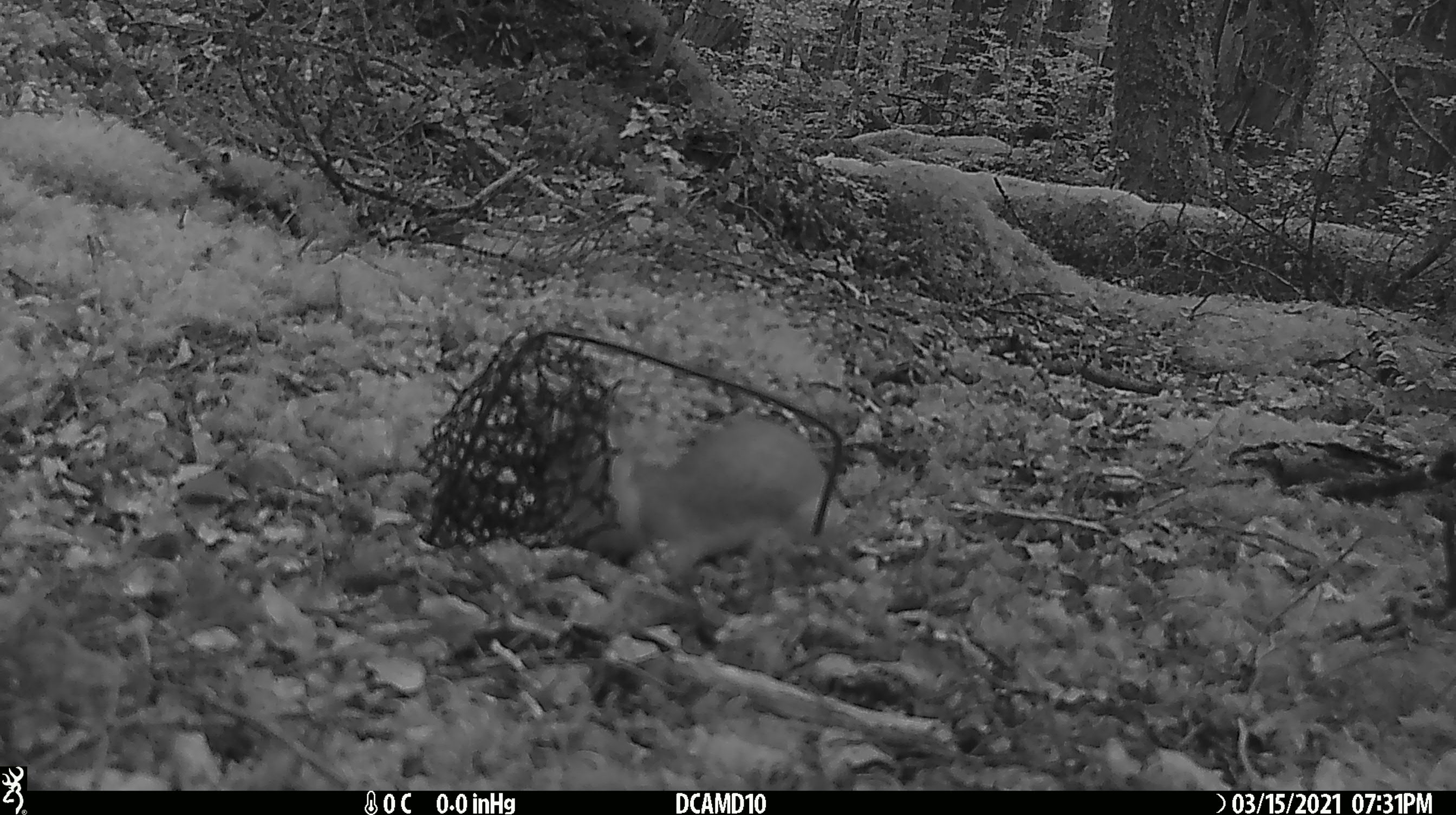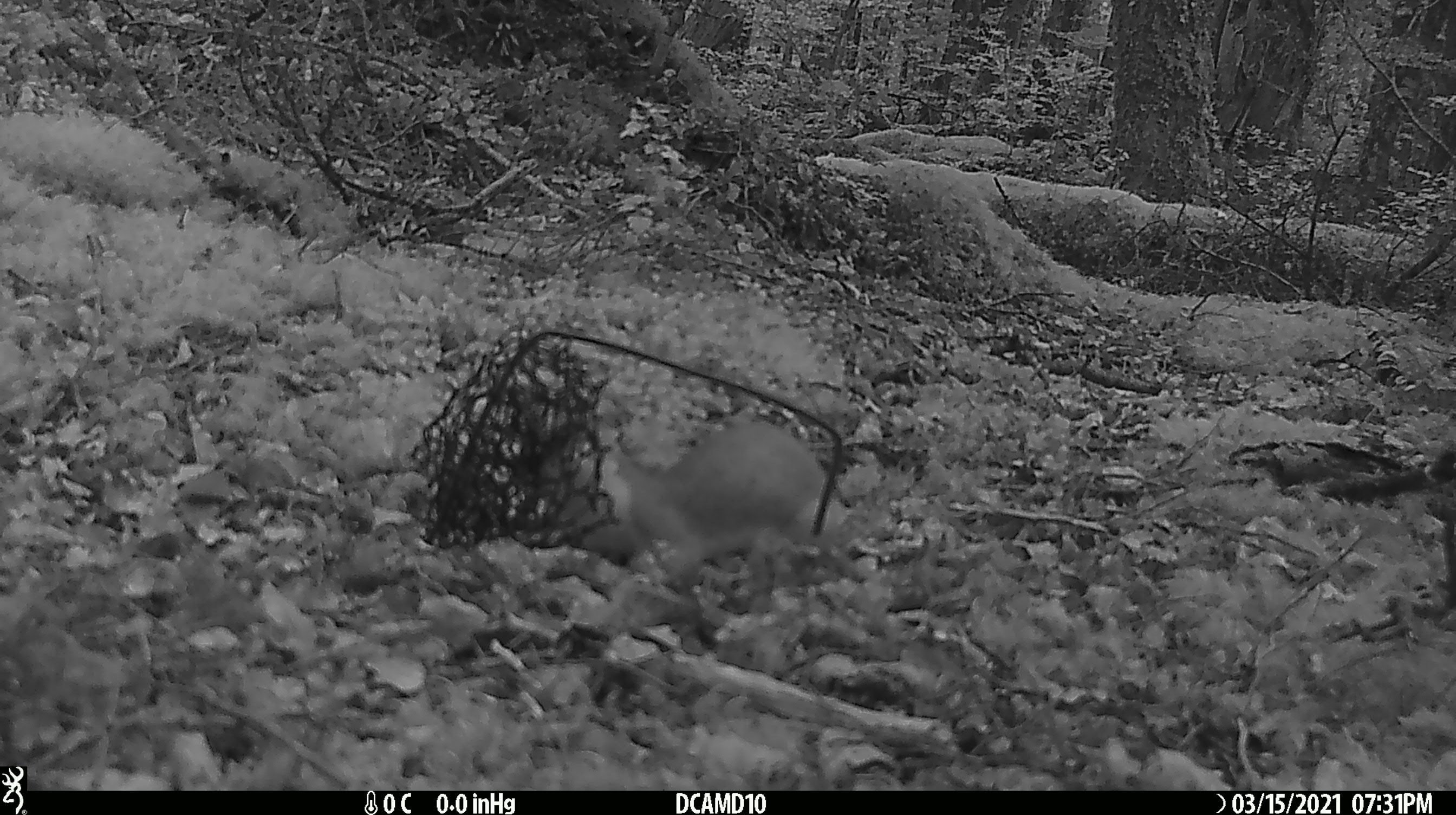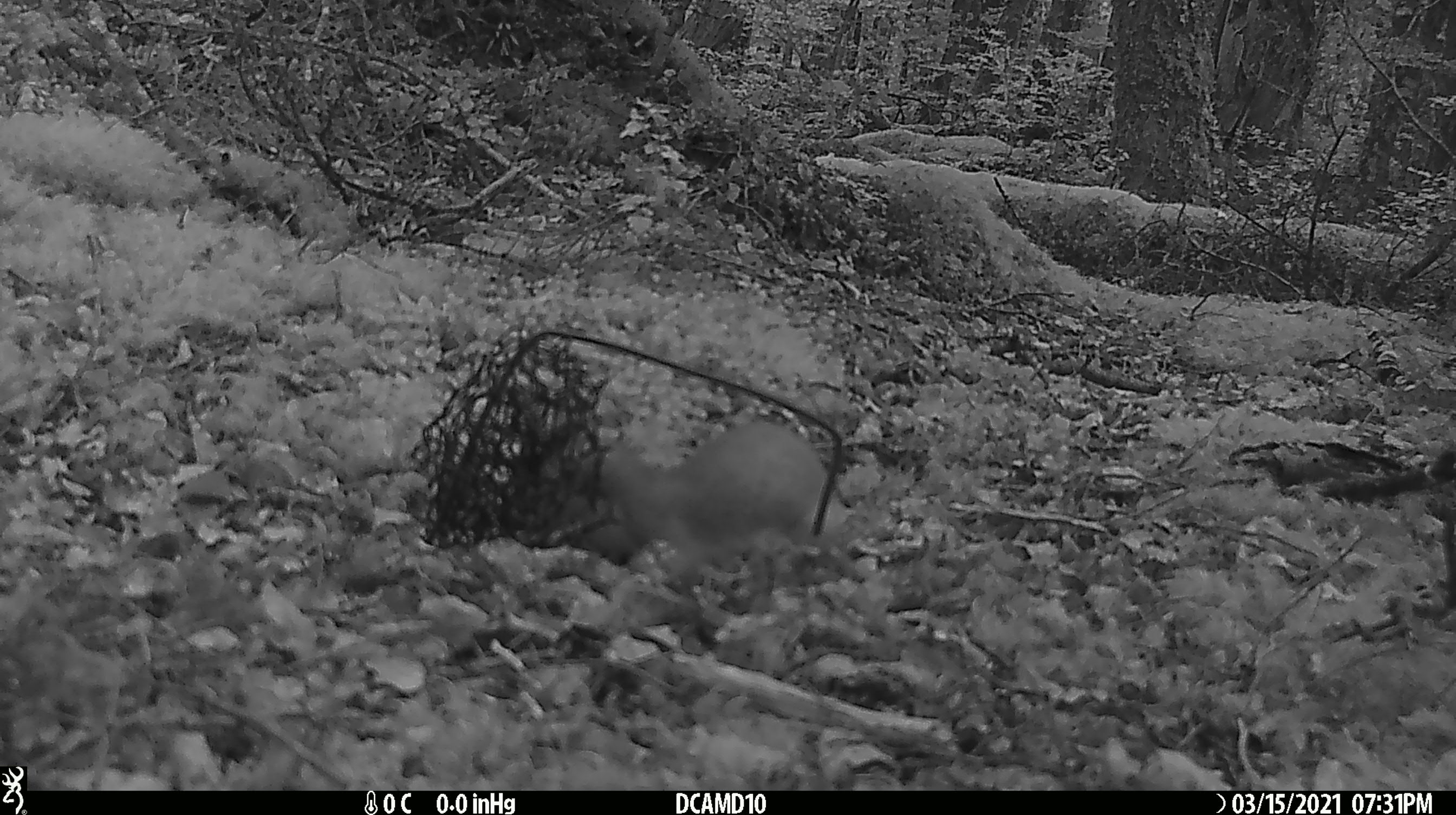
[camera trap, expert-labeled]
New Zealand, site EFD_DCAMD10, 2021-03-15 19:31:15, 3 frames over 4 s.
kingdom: Animalia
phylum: Chordata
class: Mammalia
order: Carnivora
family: Mustelidae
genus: Mustela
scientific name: Mustela erminea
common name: stoat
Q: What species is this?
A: Stoat (Mustela erminea).